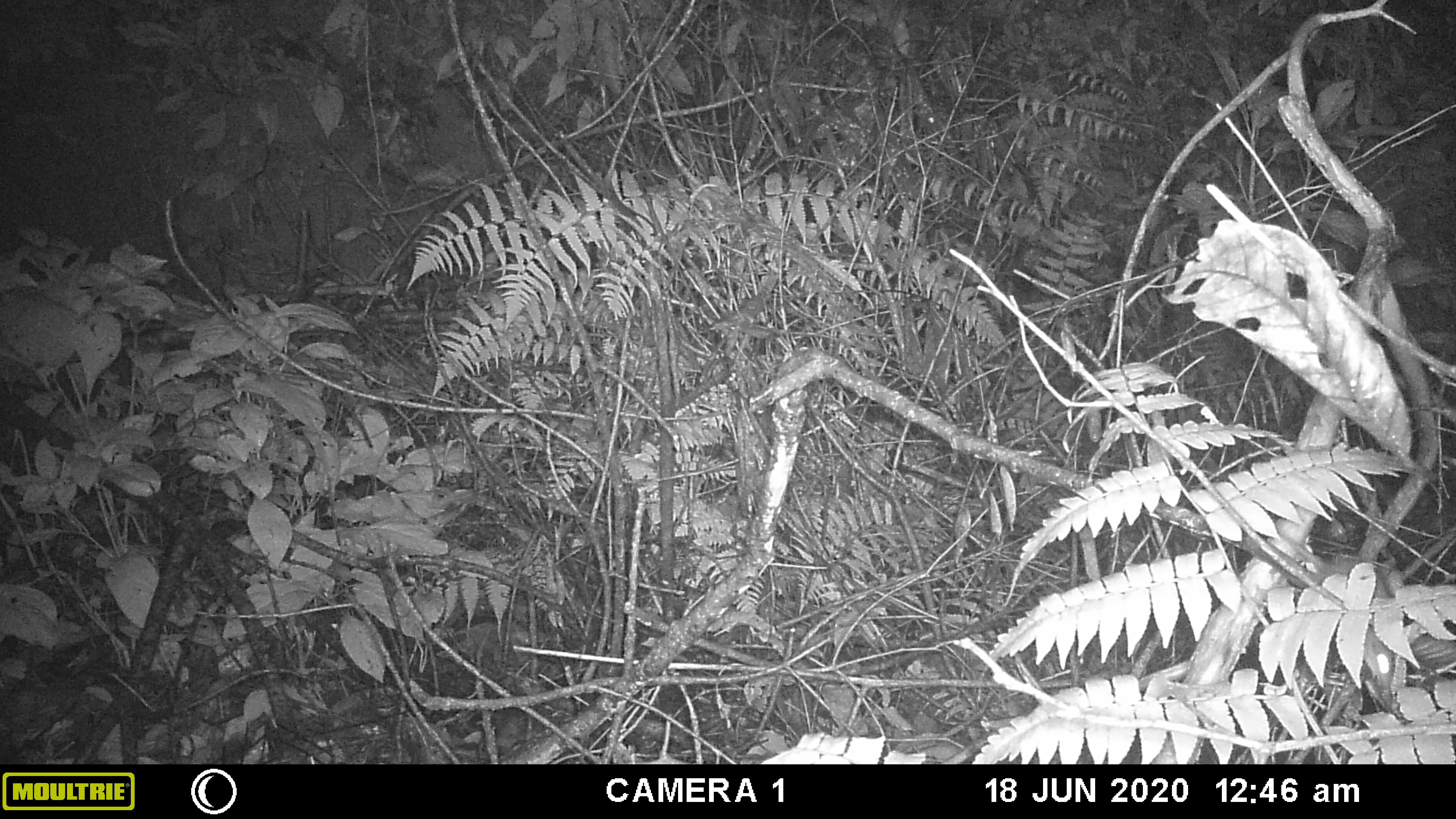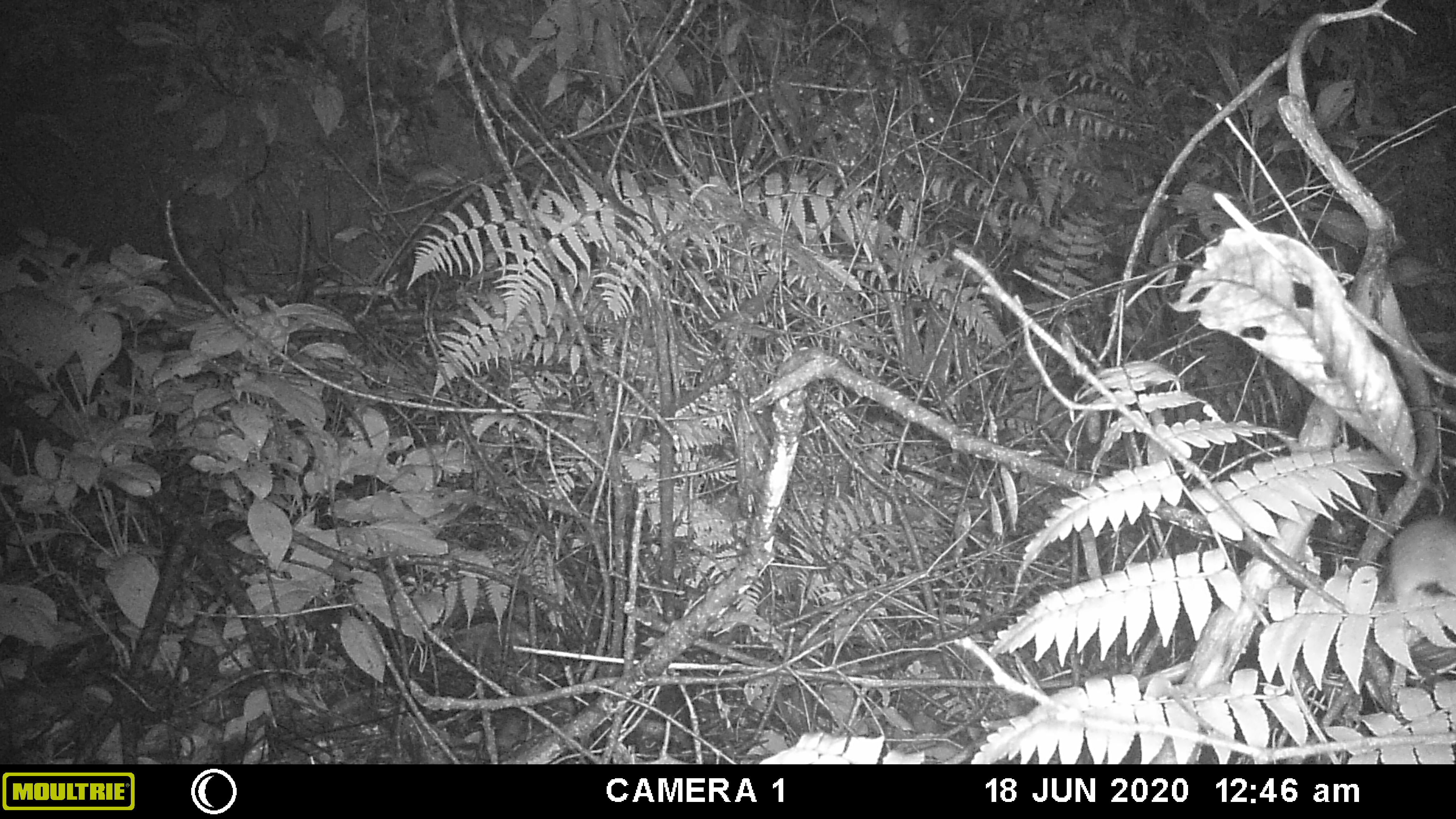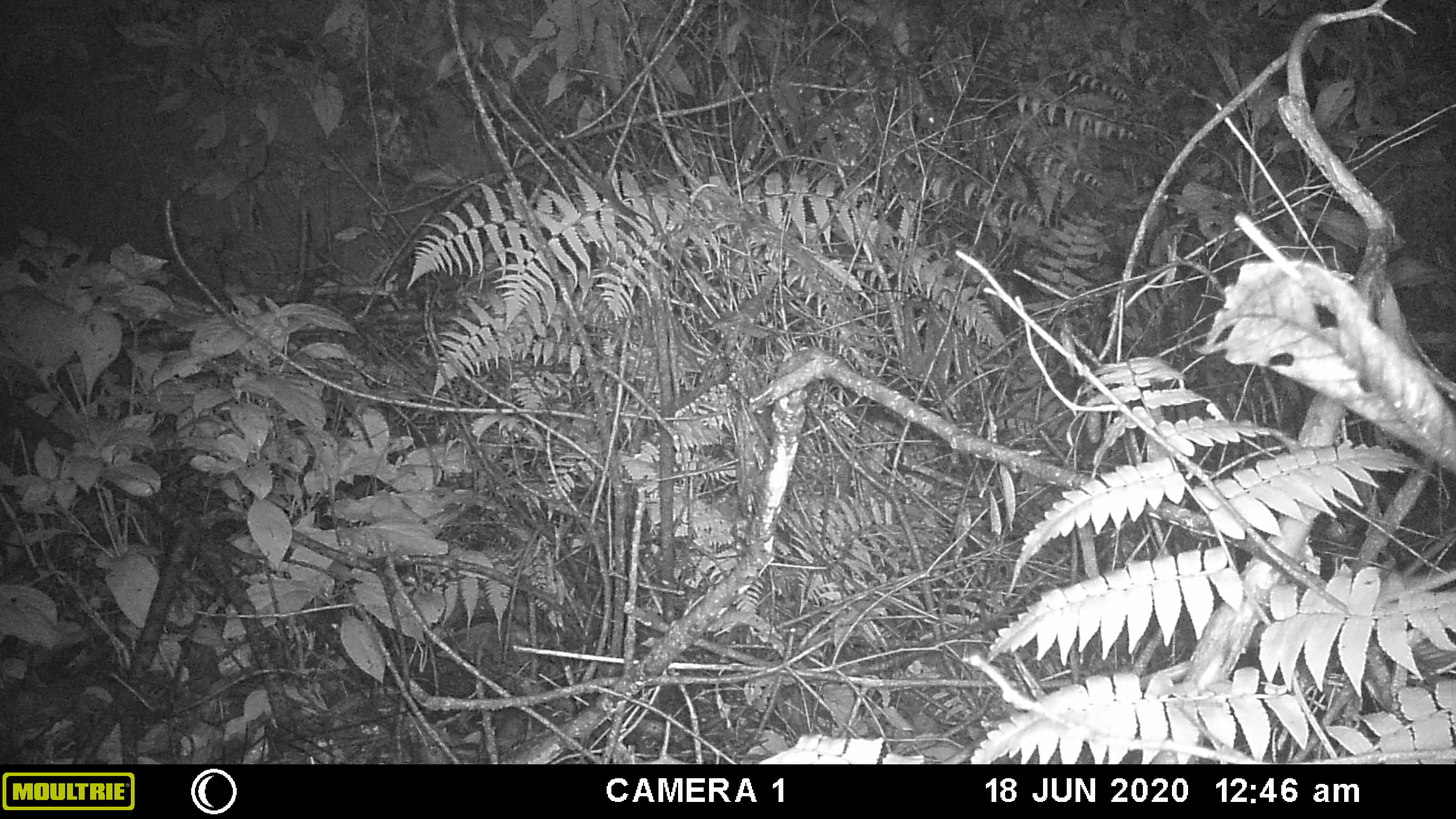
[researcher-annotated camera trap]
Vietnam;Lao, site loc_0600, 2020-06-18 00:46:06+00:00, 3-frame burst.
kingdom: Animalia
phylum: Chordata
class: Mammalia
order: Rodentia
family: Muridae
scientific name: Muridae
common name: old-world mice and rats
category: unidentified murid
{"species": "unidentified murid (old-world mice and rats) (Muridae)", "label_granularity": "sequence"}